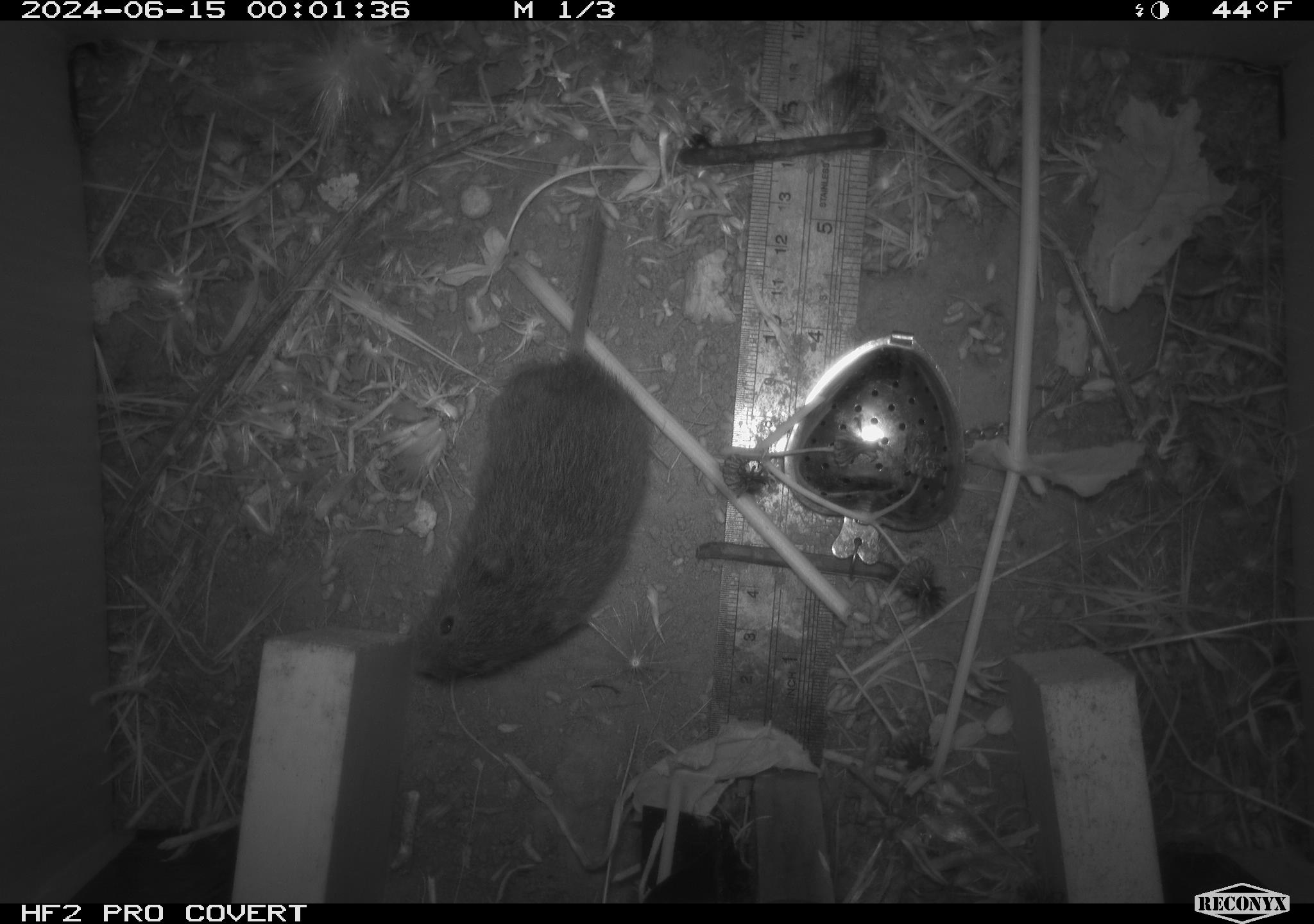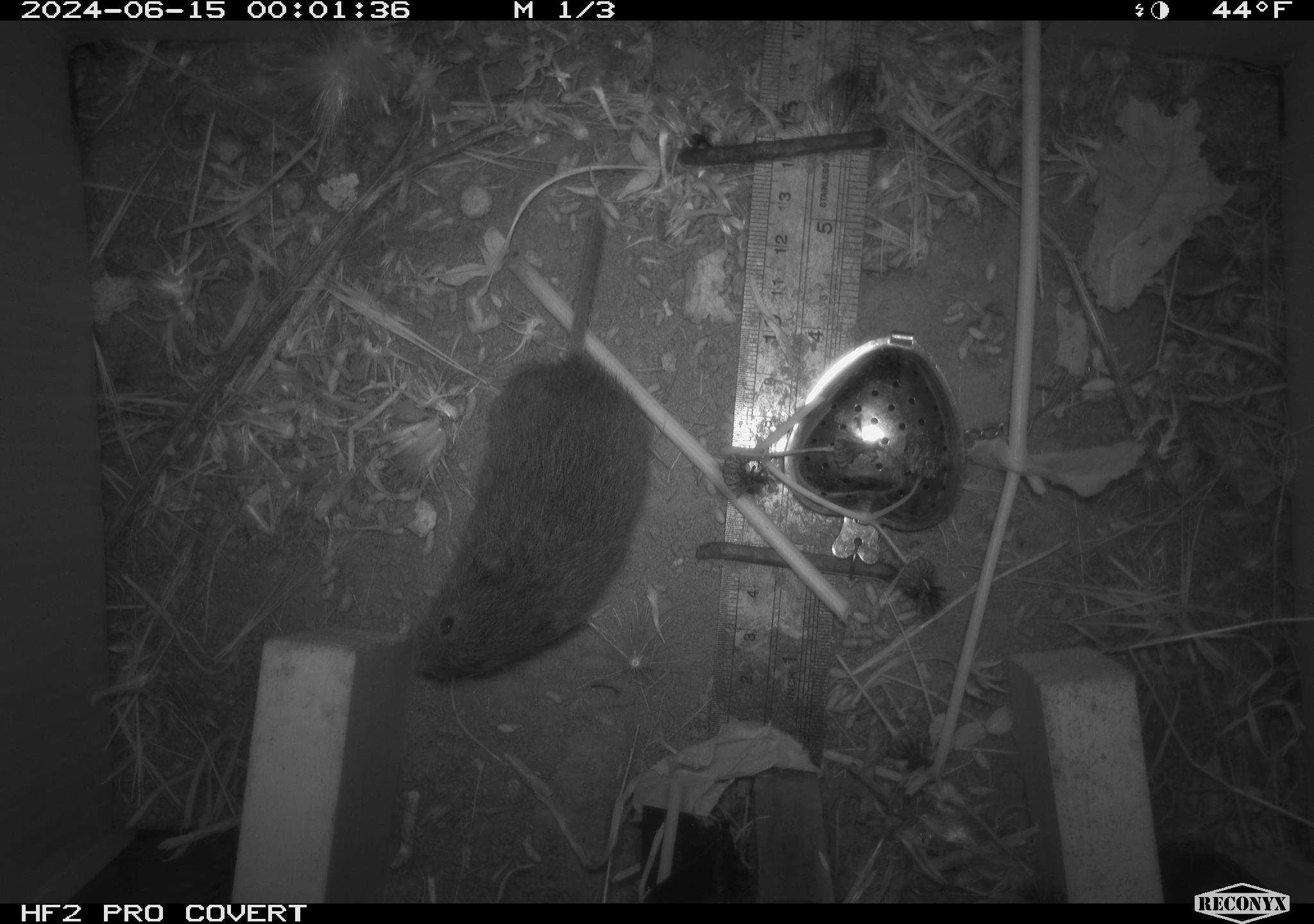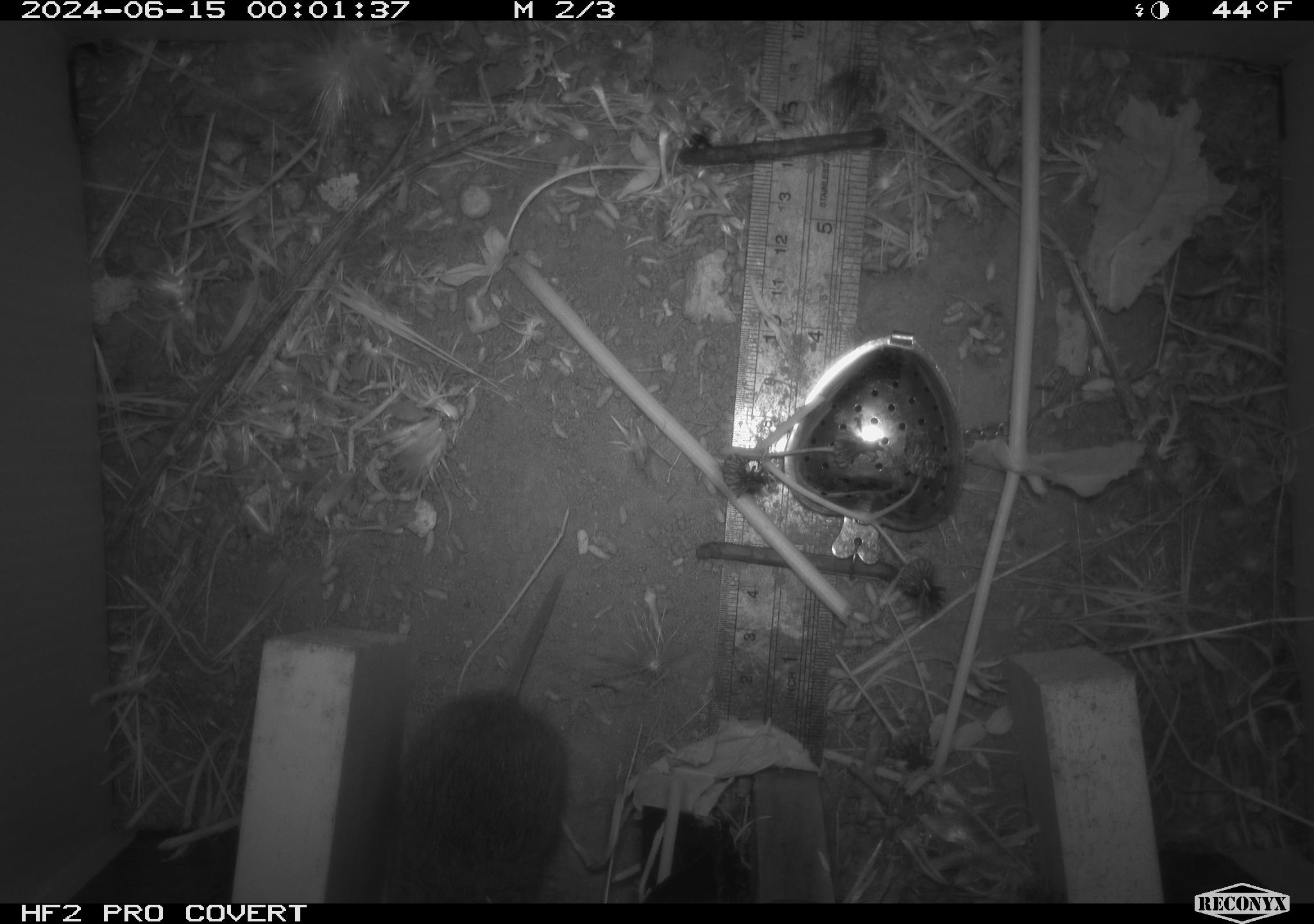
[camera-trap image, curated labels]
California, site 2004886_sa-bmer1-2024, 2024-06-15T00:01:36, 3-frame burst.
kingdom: Animalia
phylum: Chordata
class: Mammalia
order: Rodentia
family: Cricetidae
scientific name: Cricetidae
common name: hamsters, voles, lemmings, and allies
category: cricetidae family